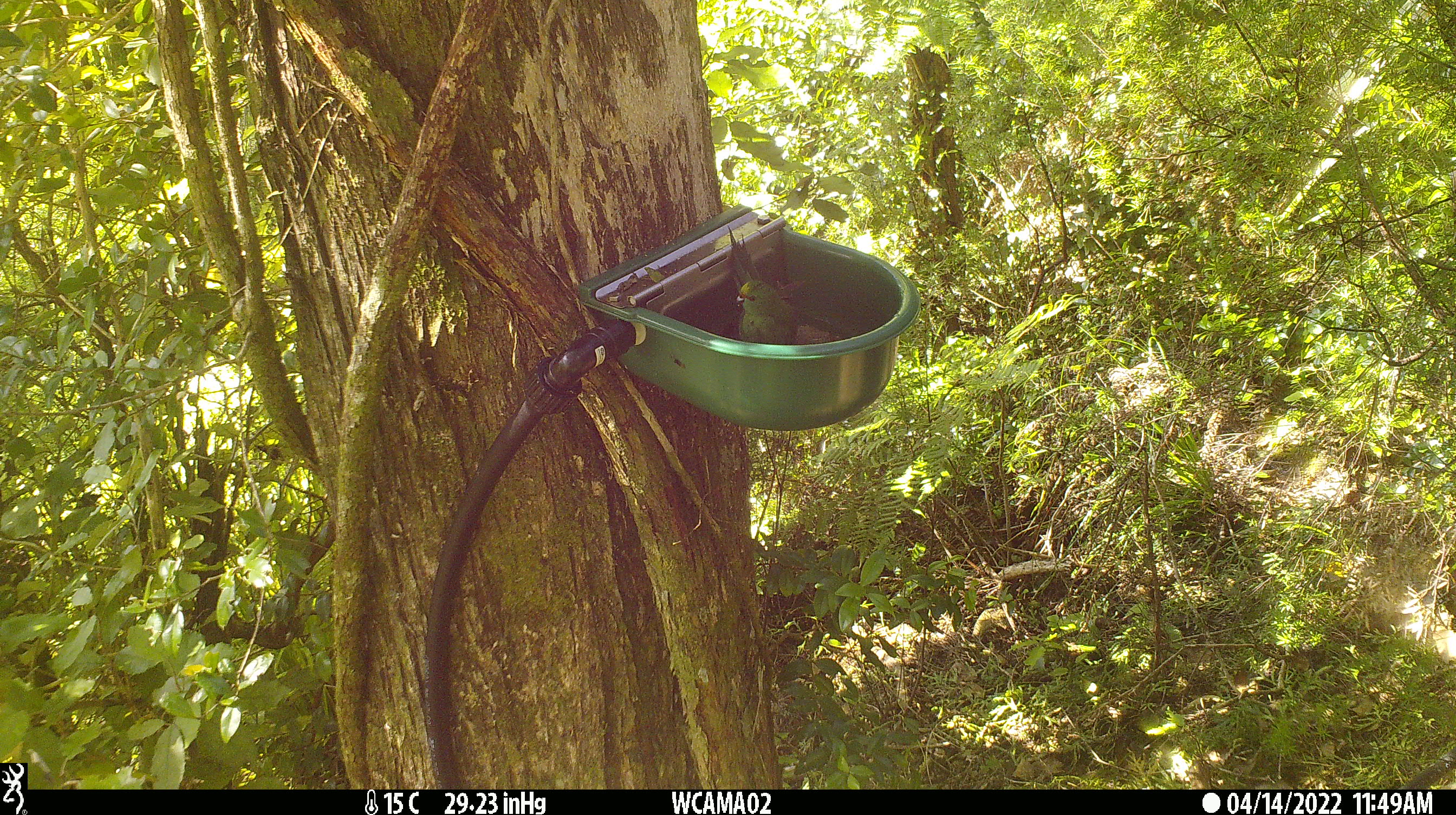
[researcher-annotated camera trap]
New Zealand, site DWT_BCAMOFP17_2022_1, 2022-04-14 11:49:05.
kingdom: Animalia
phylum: Chordata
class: Aves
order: Psittaciformes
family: Psittaculidae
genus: Cyanoramphus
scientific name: Cyanoramphus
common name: parakeet